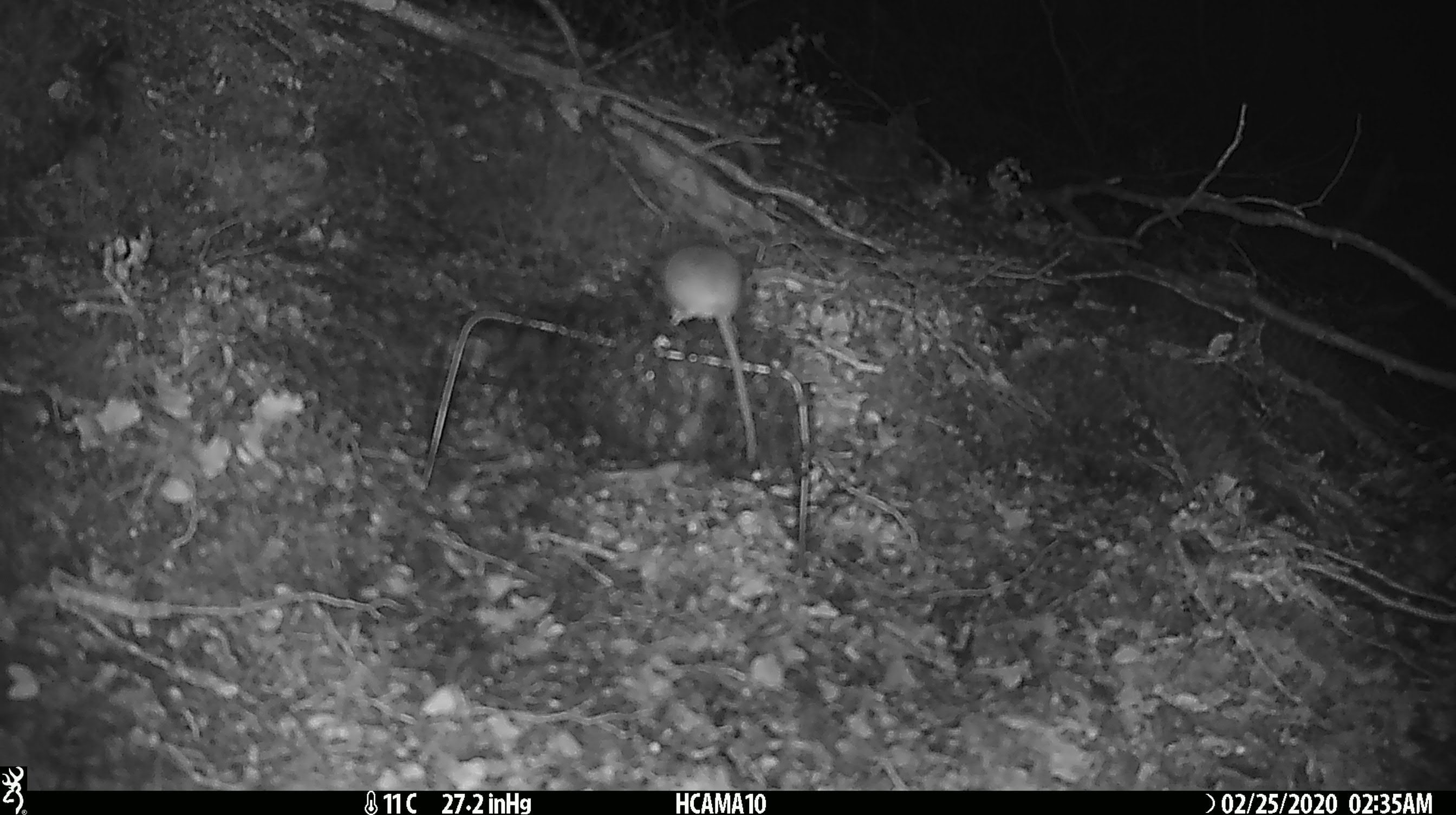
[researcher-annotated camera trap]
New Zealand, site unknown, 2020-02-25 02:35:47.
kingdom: Animalia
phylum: Chordata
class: Mammalia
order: Rodentia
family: Muridae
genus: Mus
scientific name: Mus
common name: mouse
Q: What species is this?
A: Mouse (Mus).